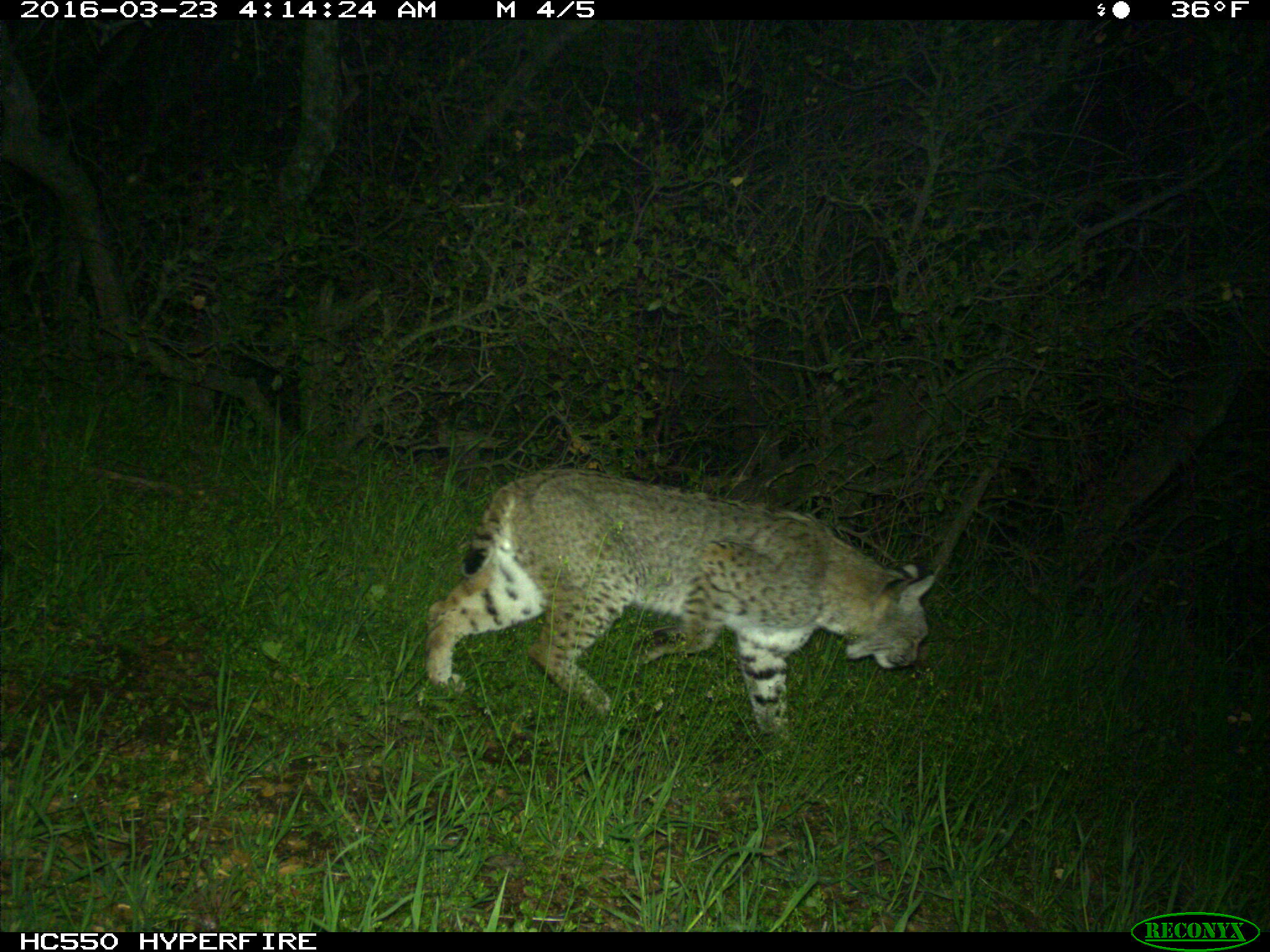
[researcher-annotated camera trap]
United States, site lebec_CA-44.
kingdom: Animalia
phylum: Chordata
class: Mammalia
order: Carnivora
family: Felidae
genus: Lynx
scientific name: Lynx rufus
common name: bobcat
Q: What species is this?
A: Lynx rufus (bobcat).